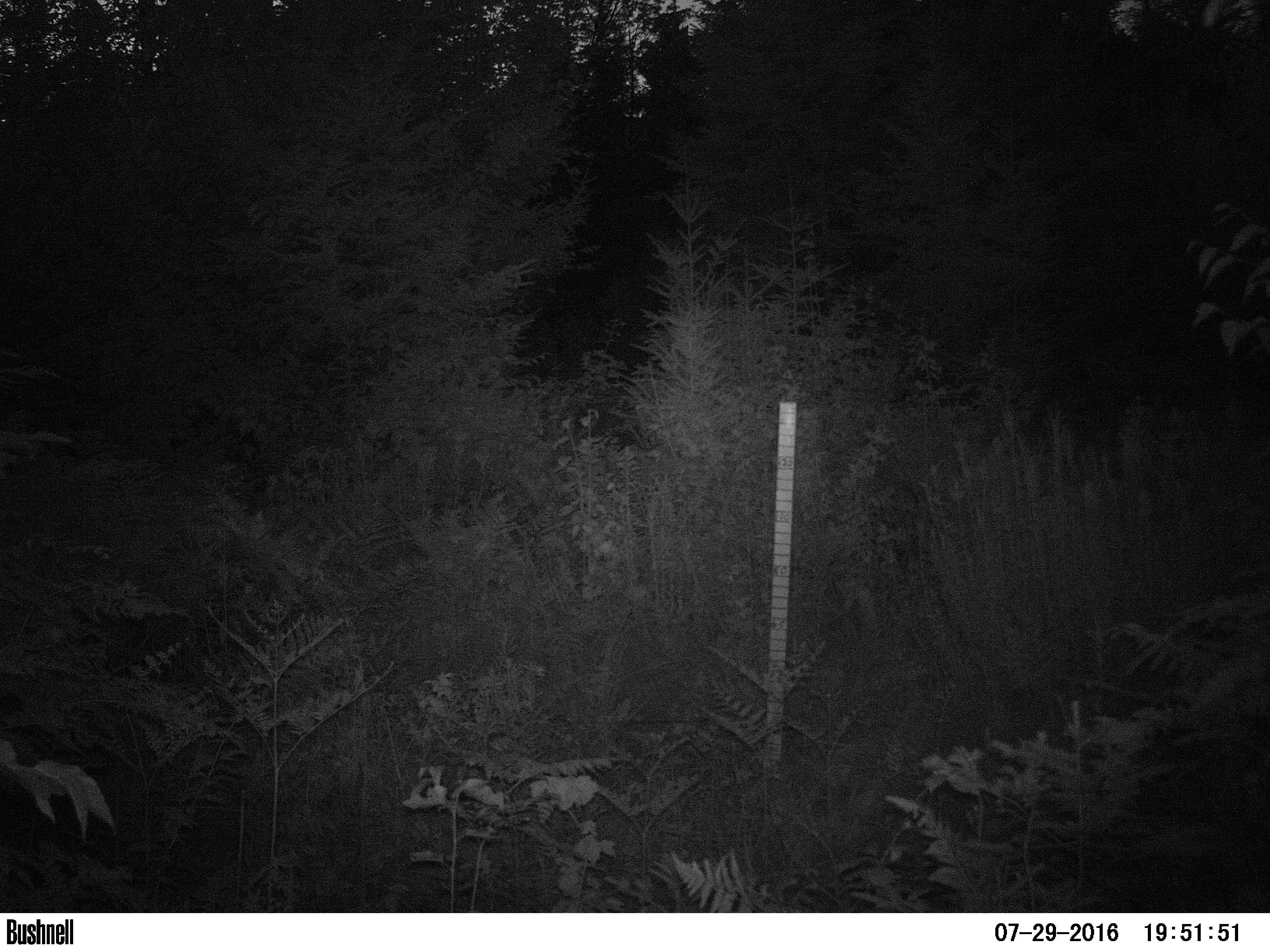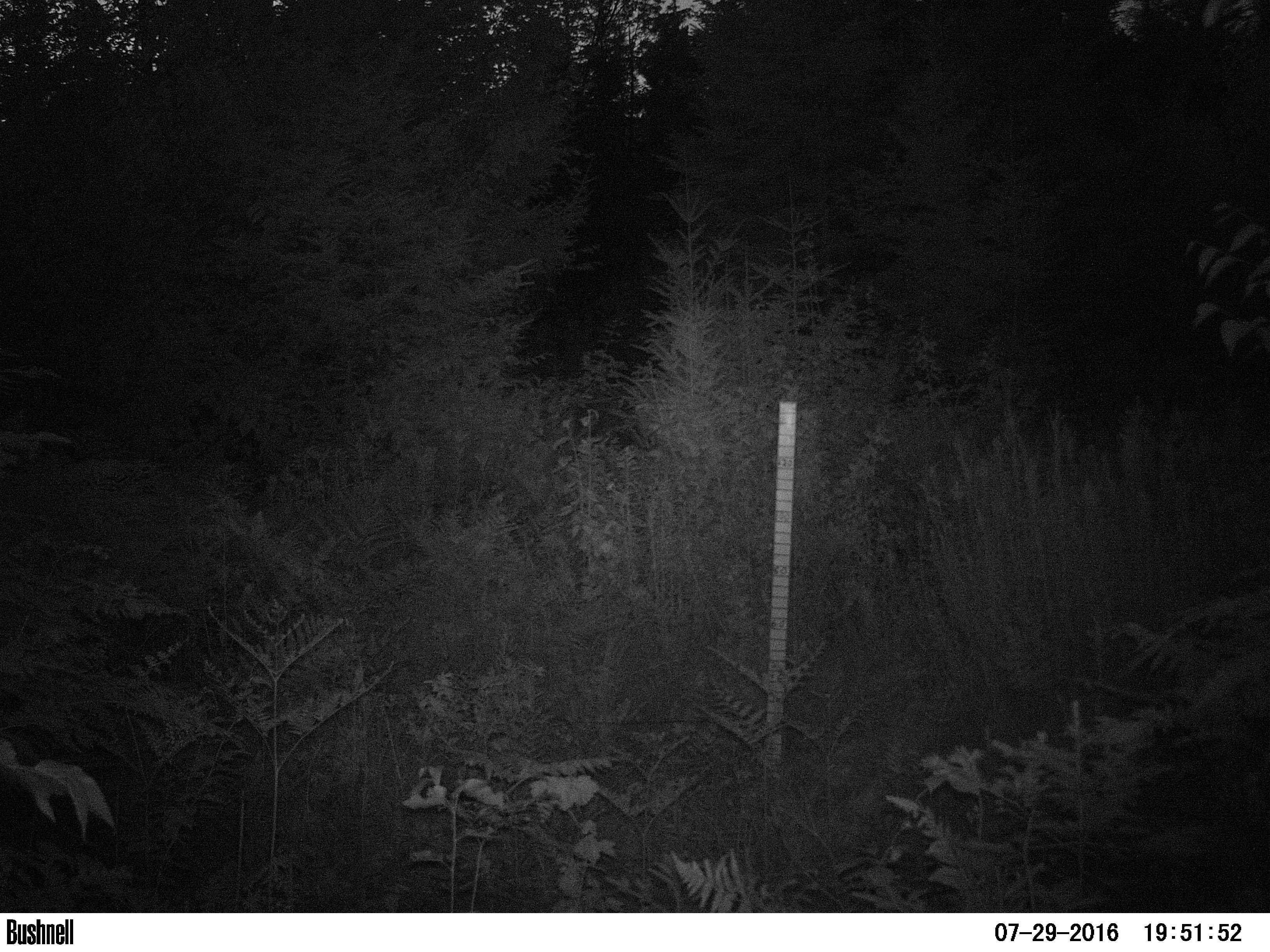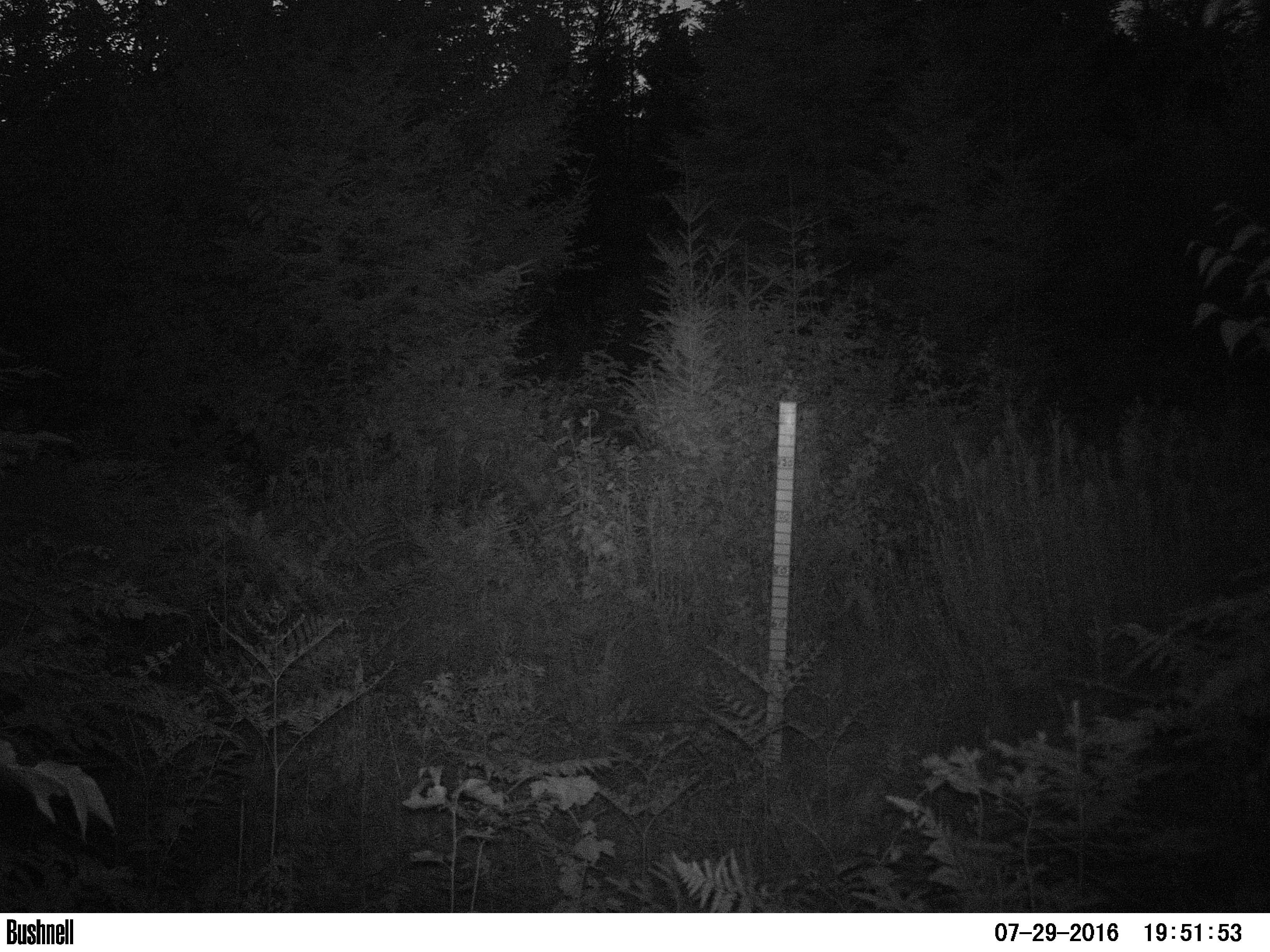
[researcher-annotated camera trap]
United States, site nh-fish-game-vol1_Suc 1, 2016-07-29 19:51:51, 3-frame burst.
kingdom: Animalia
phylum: Chordata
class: Mammalia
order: Artiodactyla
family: Cervidae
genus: Alces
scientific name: Alces alces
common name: moose